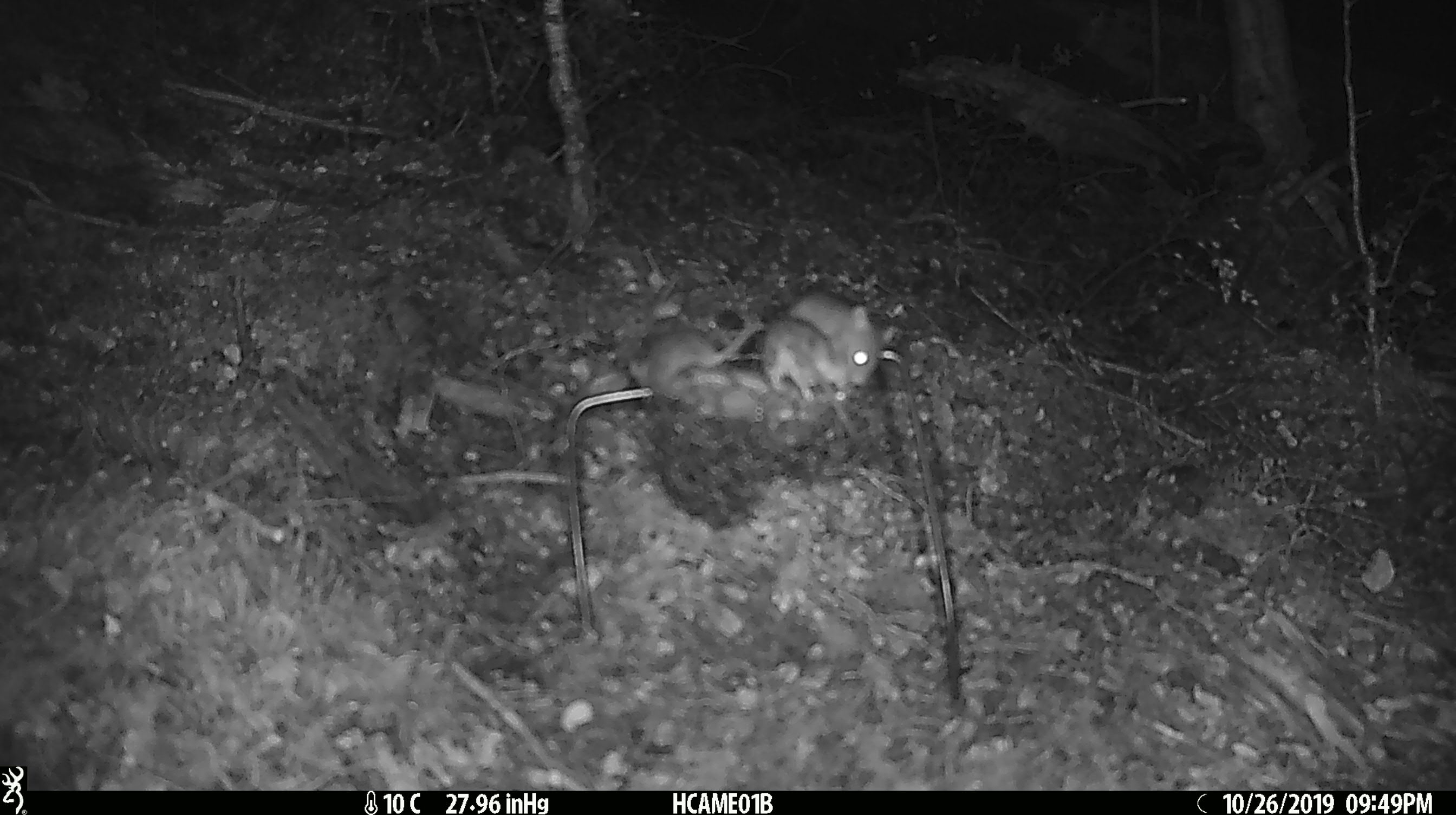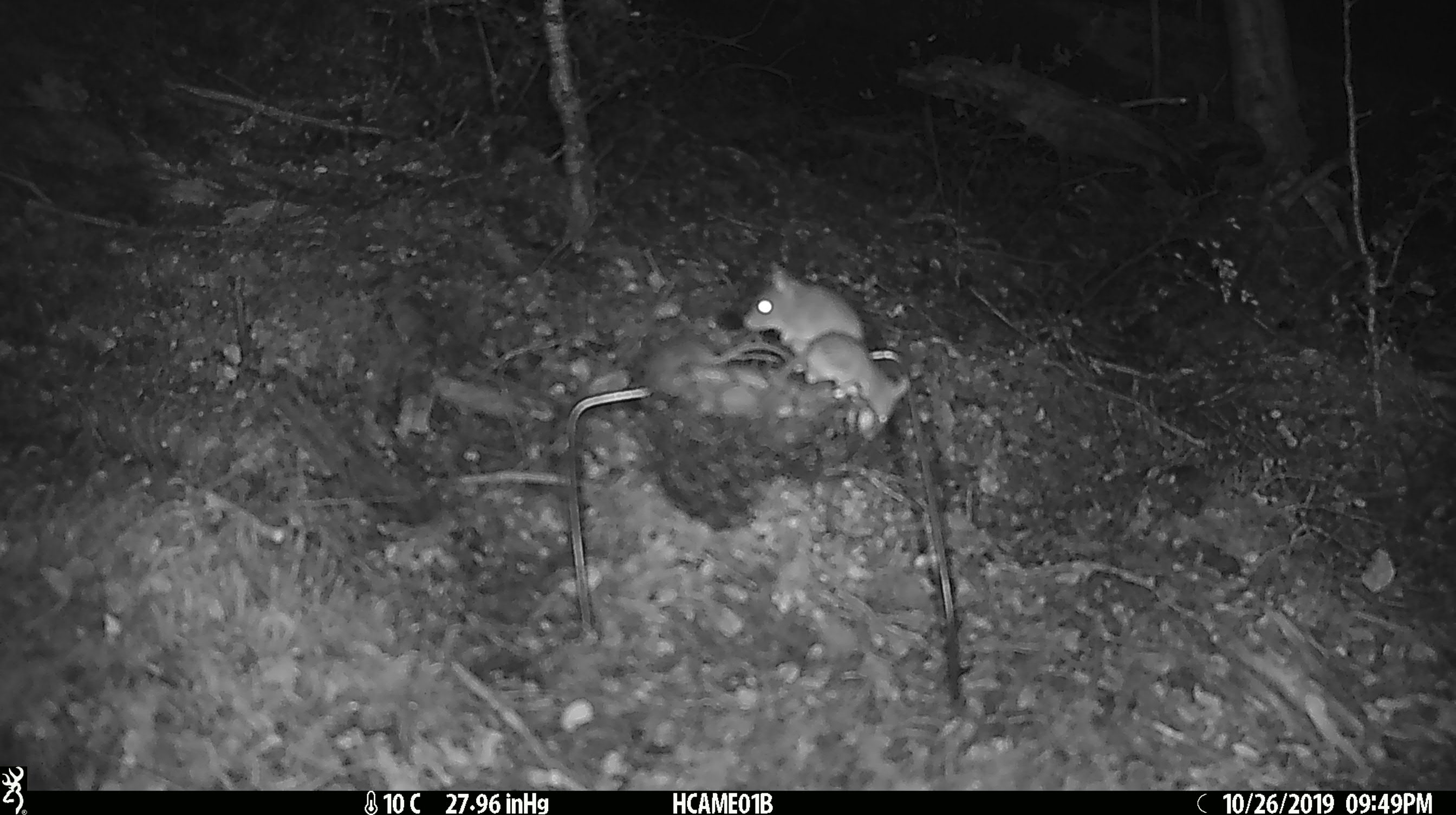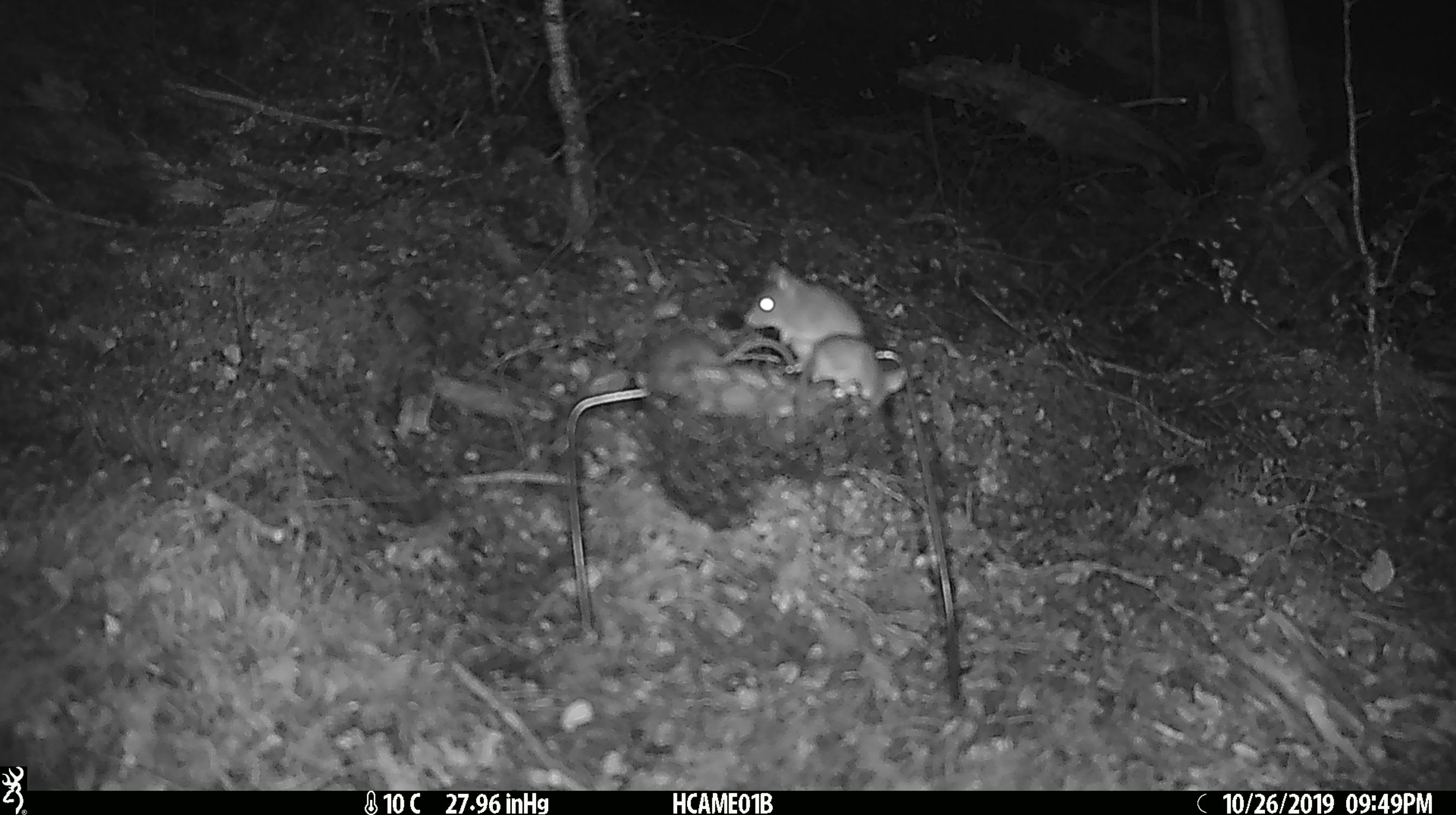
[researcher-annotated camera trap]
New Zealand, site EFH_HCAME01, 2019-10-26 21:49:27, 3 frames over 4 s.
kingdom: Animalia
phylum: Chordata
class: Mammalia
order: Rodentia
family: Muridae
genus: Mus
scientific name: Mus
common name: mouse